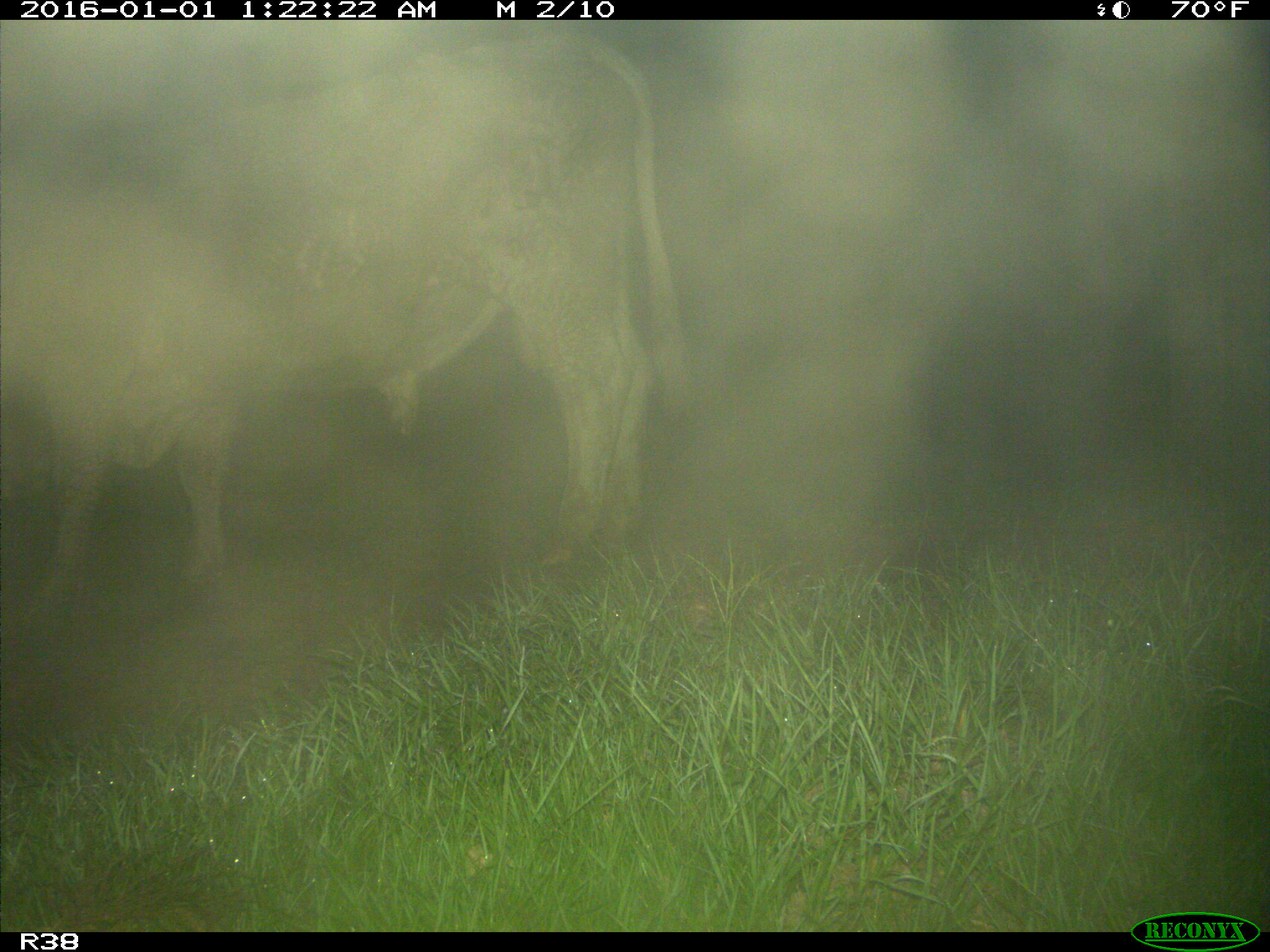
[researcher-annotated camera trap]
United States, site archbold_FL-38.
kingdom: Animalia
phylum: Chordata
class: Mammalia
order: Artiodactyla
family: Bovidae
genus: Bos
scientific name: Bos taurus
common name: domestic cow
Bos taurus (domestic cow).